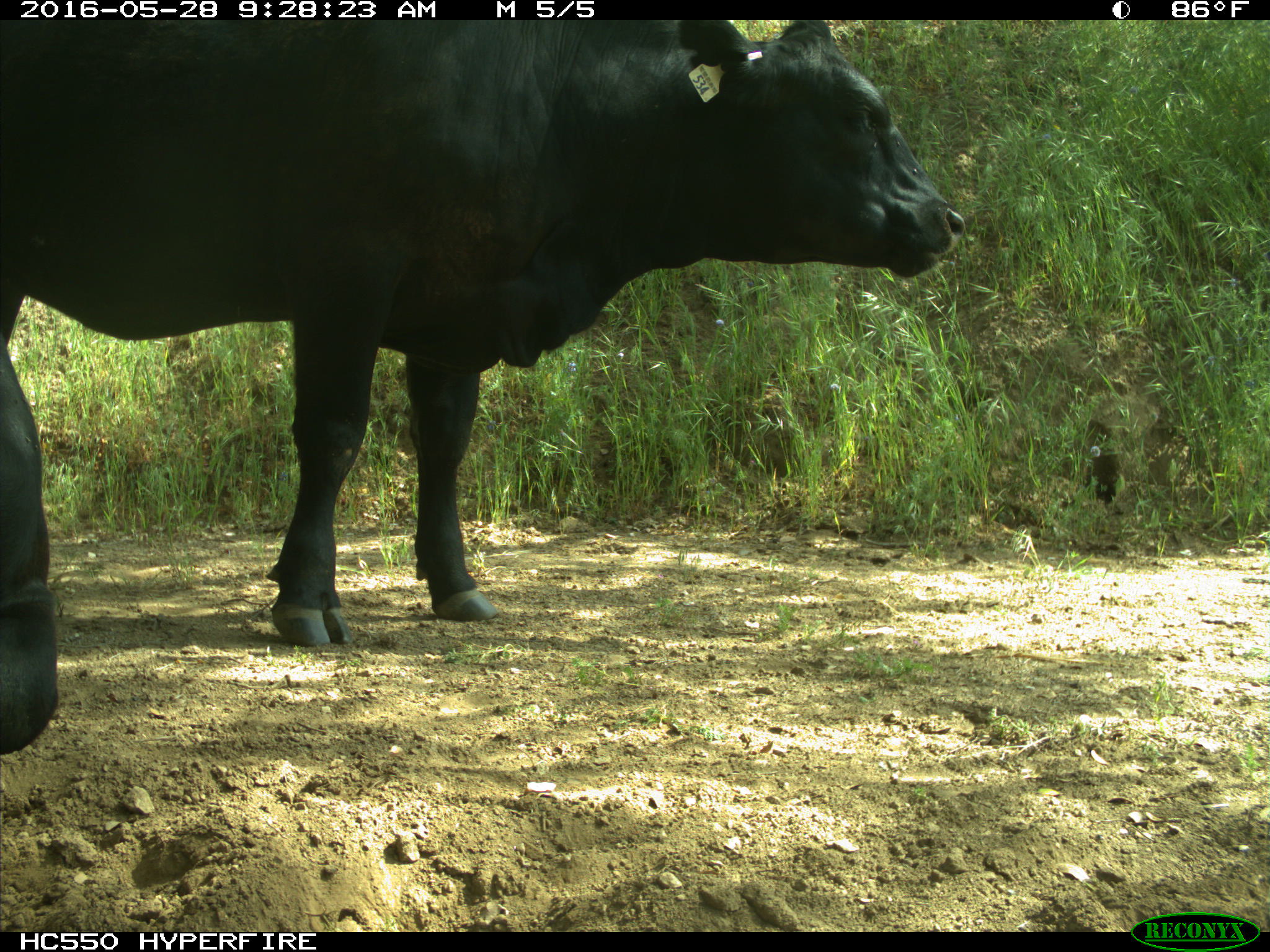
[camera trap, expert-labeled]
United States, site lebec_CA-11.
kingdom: Animalia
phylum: Chordata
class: Mammalia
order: Artiodactyla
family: Bovidae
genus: Bos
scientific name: Bos taurus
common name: domestic cow